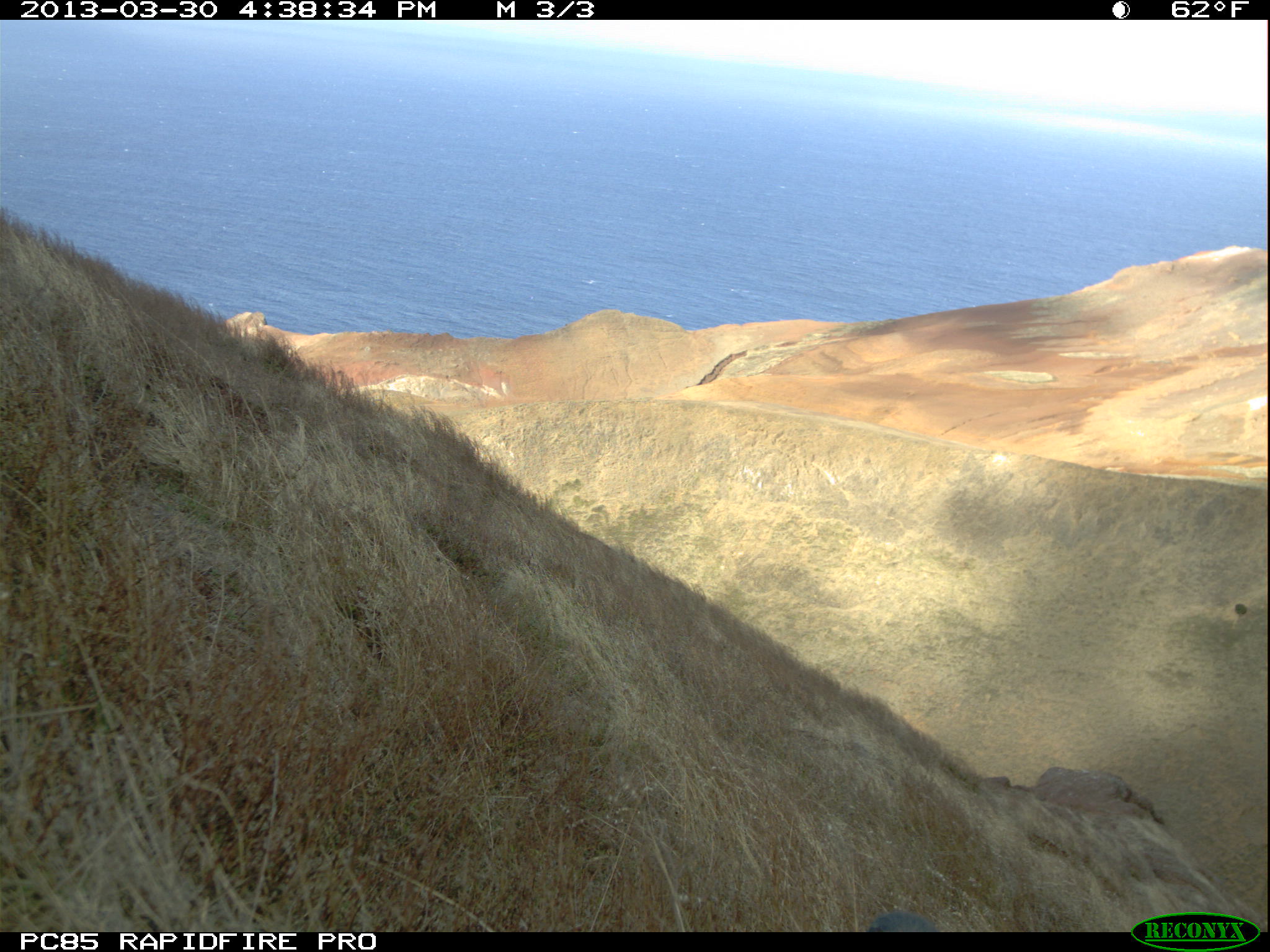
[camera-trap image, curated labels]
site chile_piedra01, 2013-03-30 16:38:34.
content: unidentified animal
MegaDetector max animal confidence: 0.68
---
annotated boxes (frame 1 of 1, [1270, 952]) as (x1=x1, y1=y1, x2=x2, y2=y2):
unknown: (x1=866, y1=909, x2=943, y2=933)